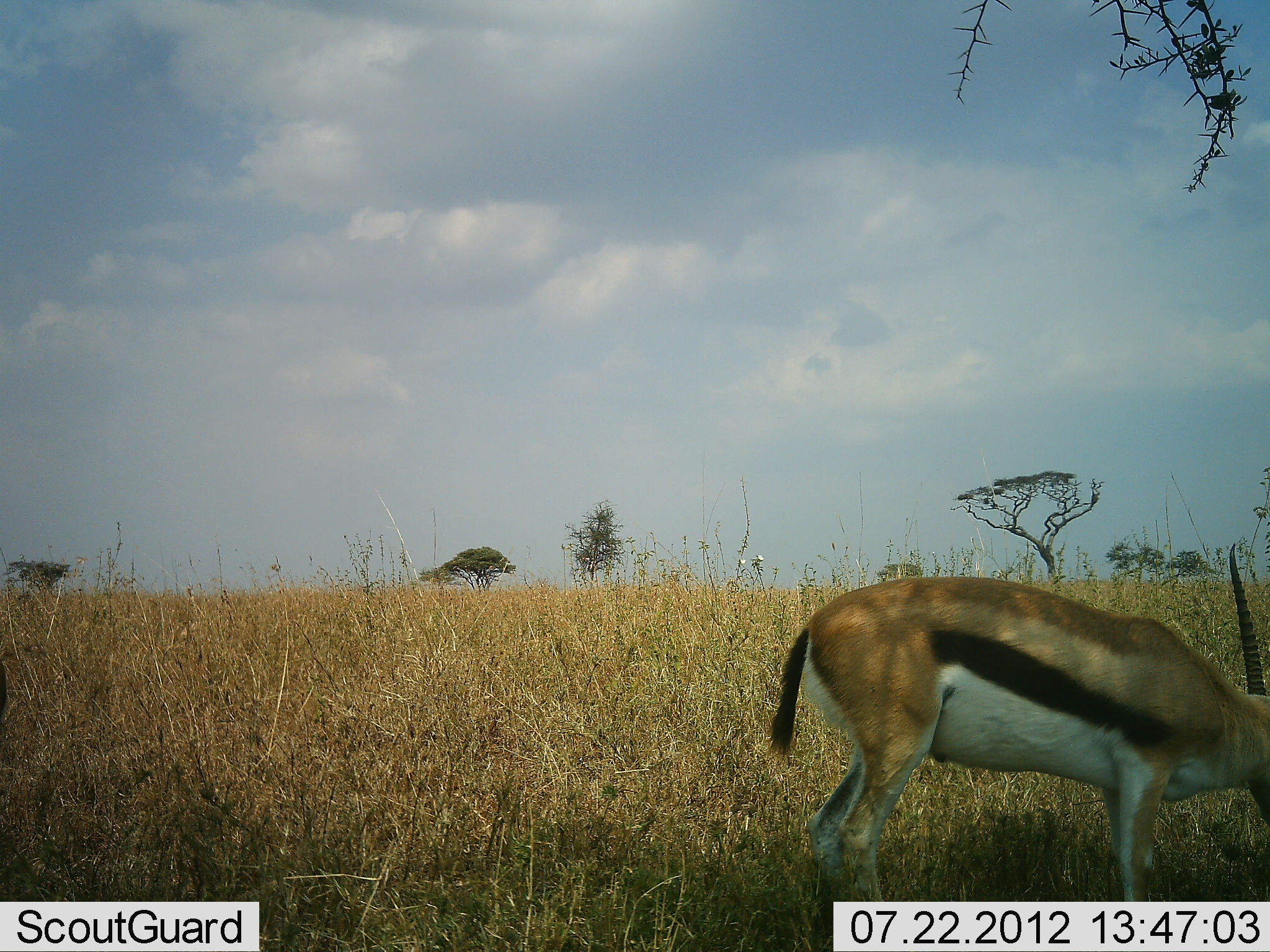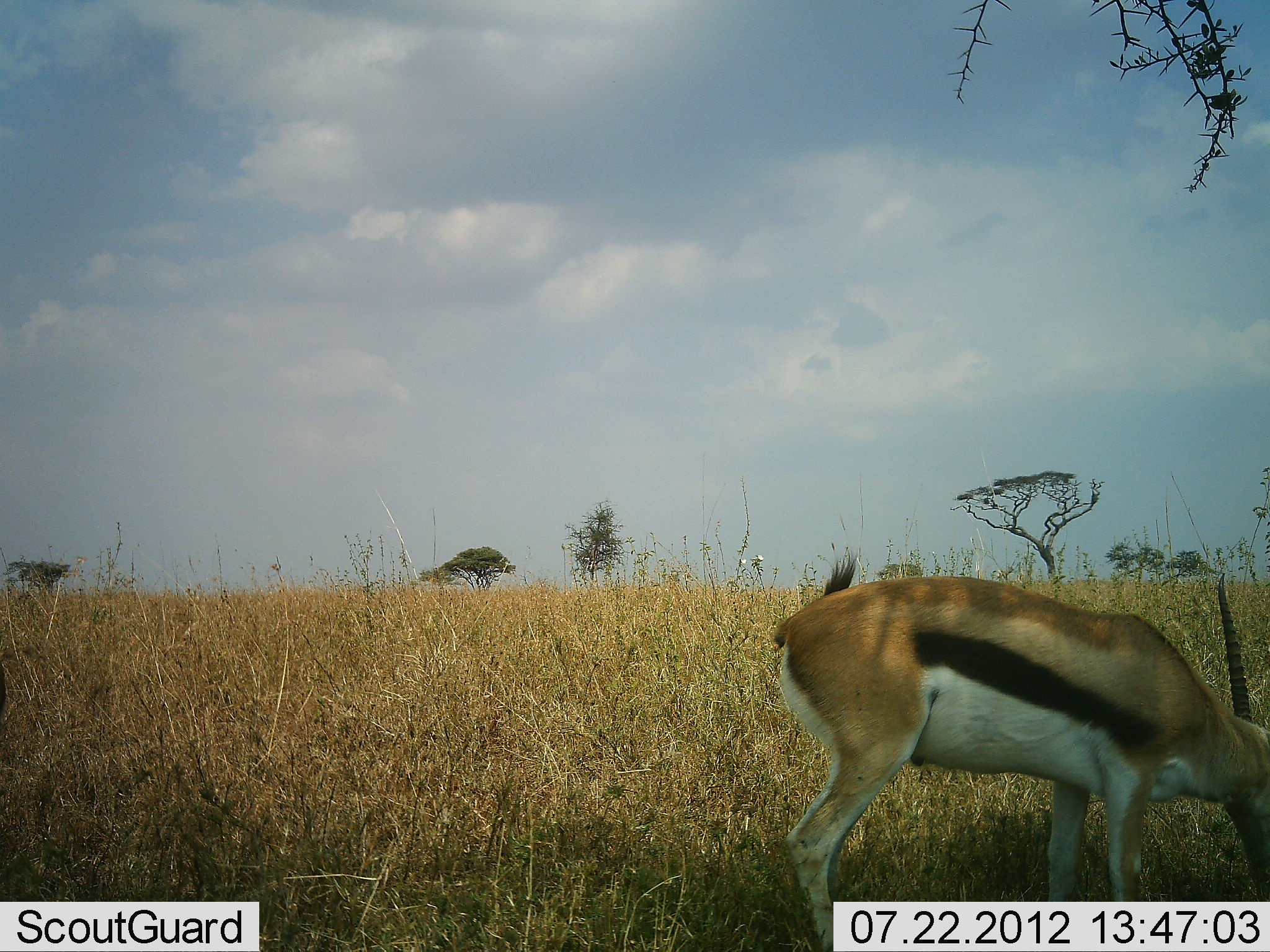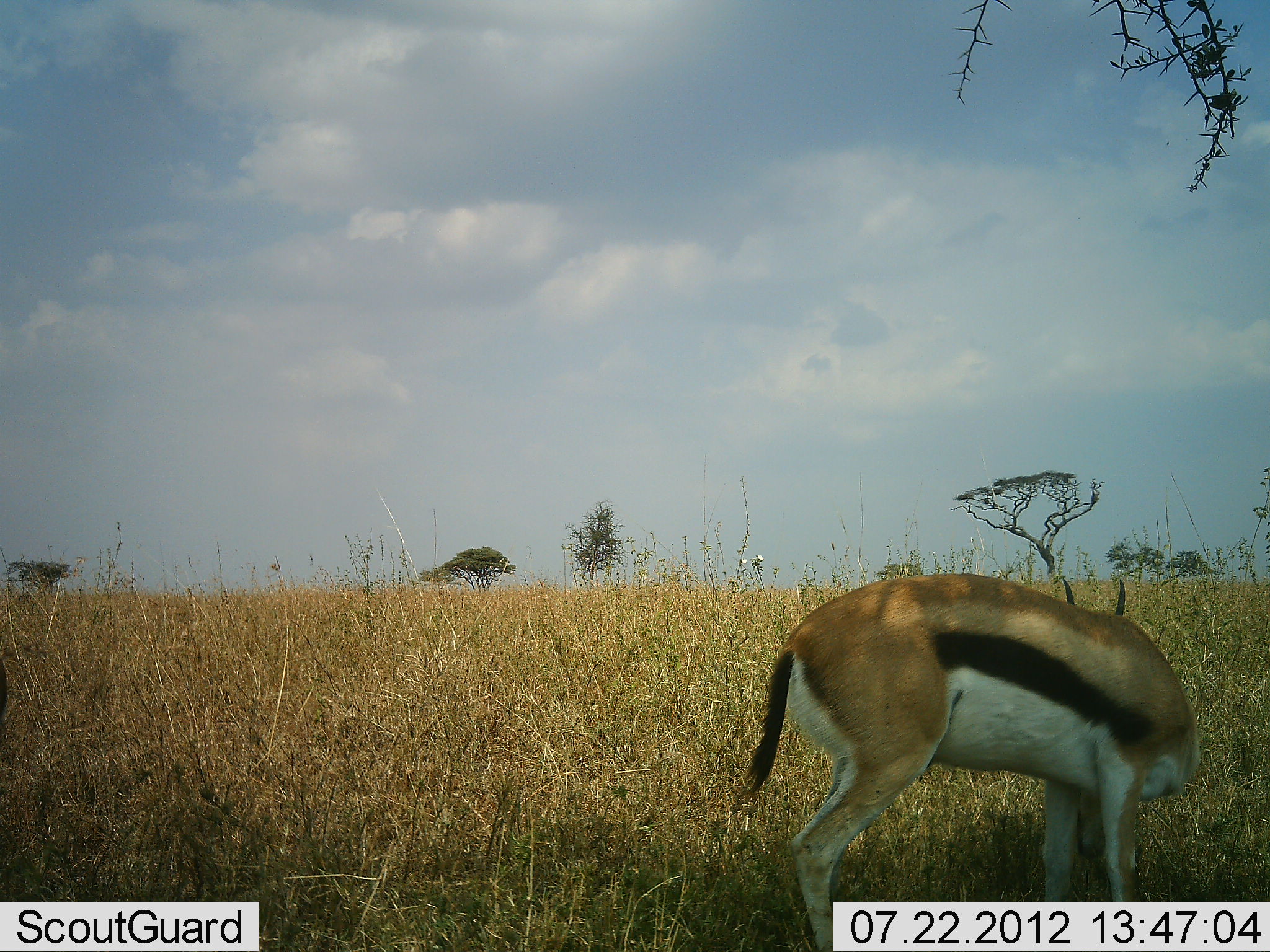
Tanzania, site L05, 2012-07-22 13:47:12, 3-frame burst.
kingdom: Animalia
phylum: Chordata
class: Mammalia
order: Artiodactyla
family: Bovidae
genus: Eudorcas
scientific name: Eudorcas thomsonii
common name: thomson's gazelle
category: gazellethomsons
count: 1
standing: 40%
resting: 0%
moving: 0%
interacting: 0%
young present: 0%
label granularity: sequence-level